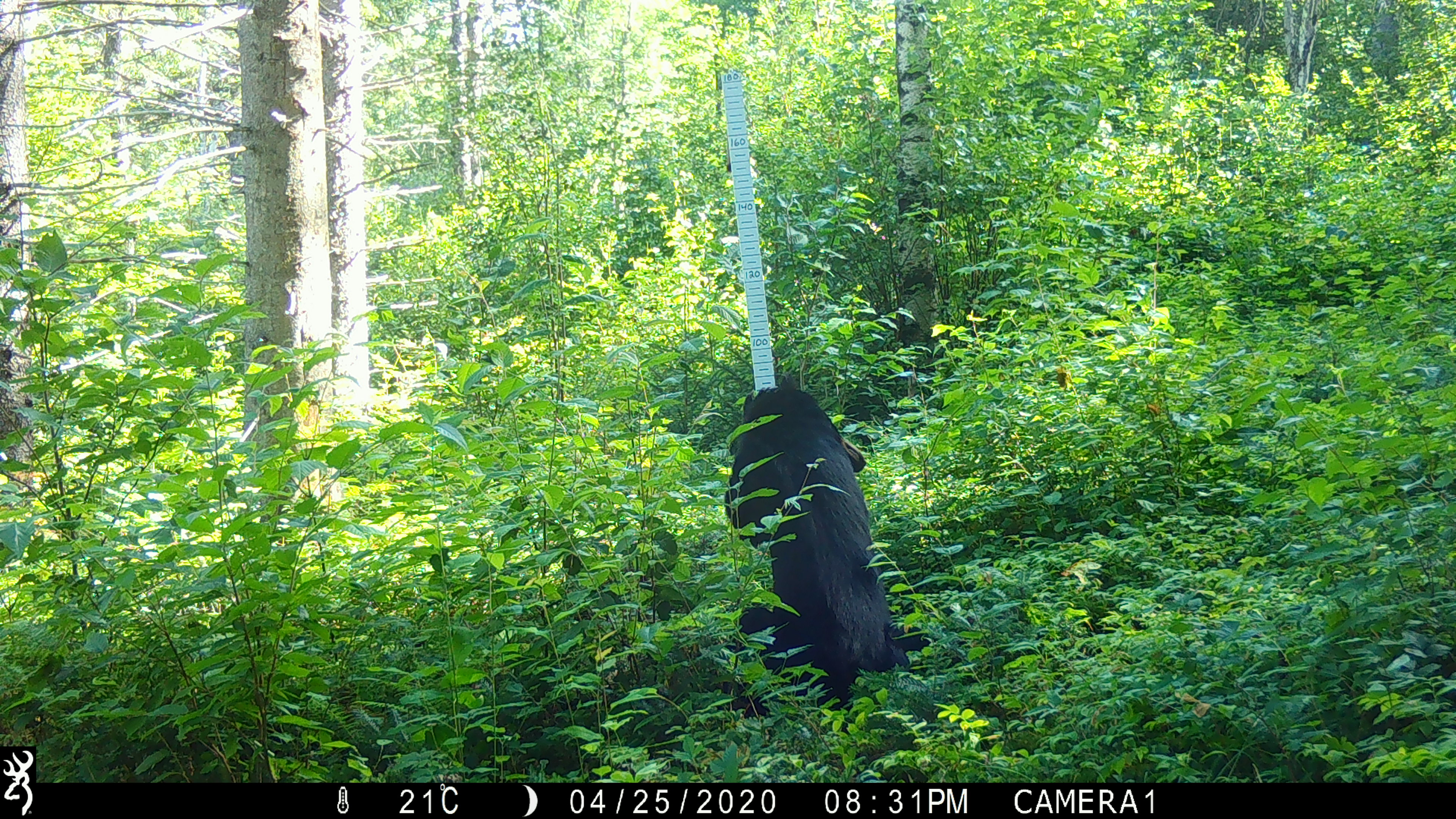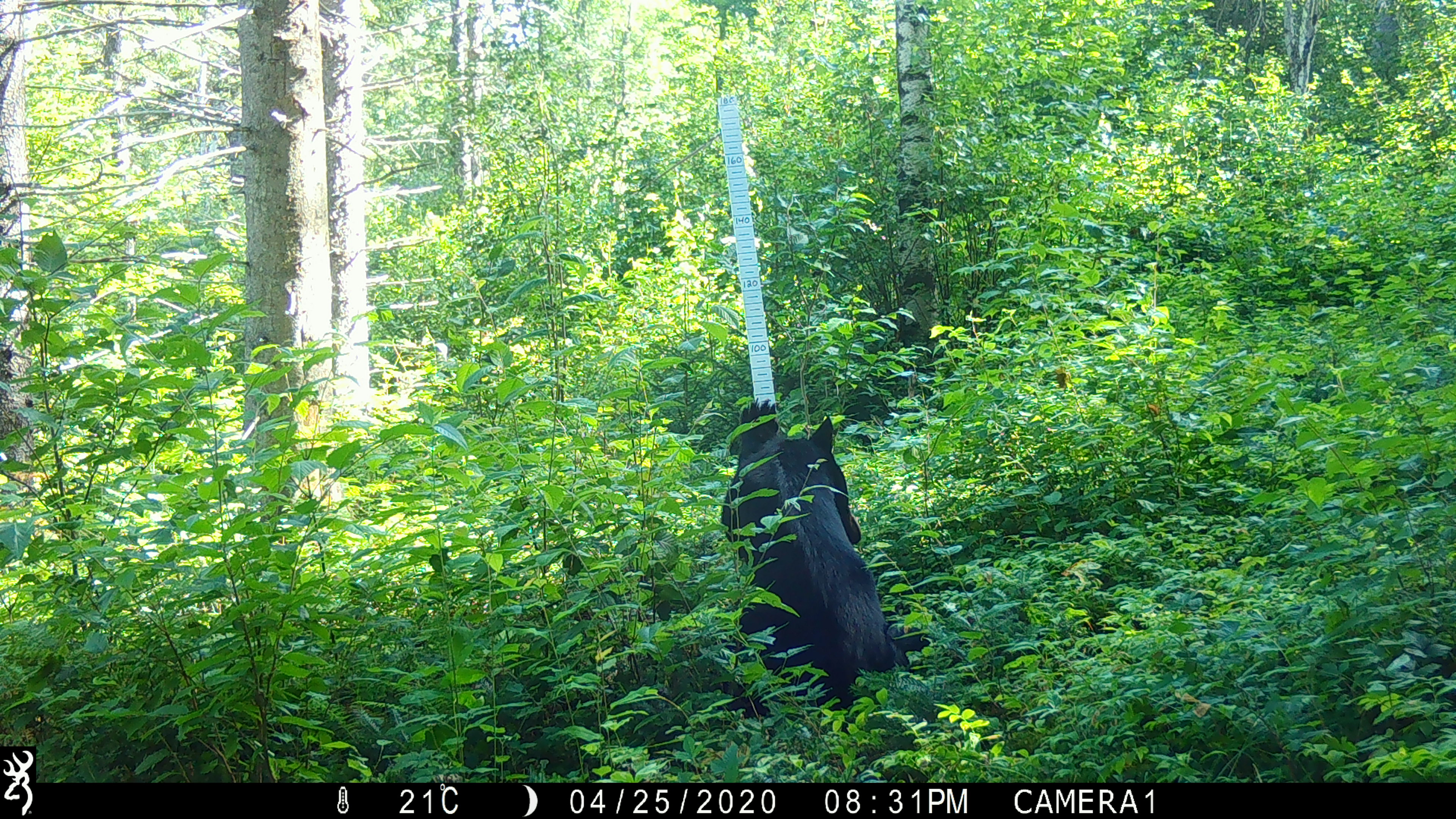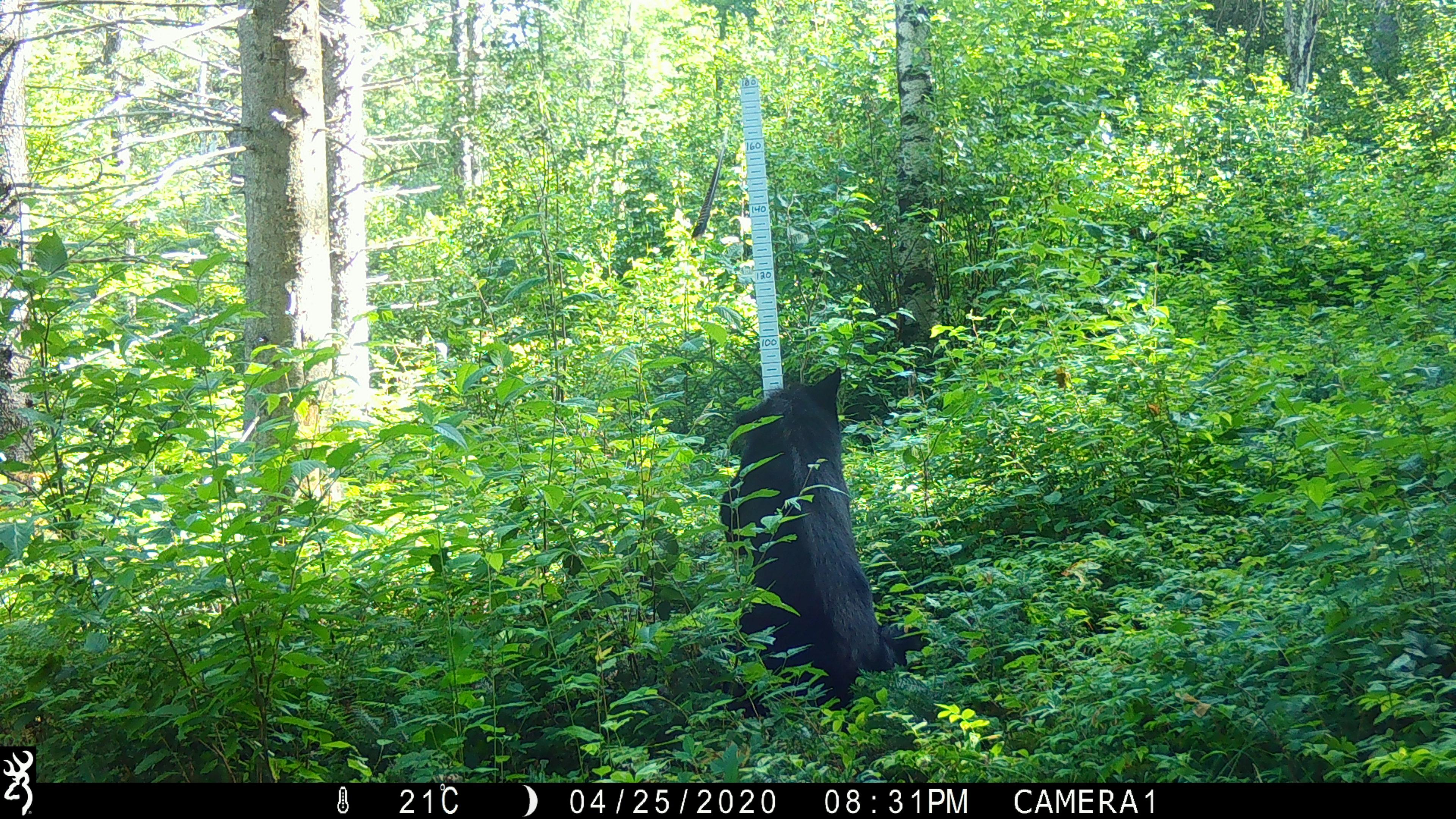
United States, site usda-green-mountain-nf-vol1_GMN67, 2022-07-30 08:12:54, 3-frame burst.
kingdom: Animalia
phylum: Chordata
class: Mammalia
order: Carnivora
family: Ursidae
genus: Ursus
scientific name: Ursus americanus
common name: black bear